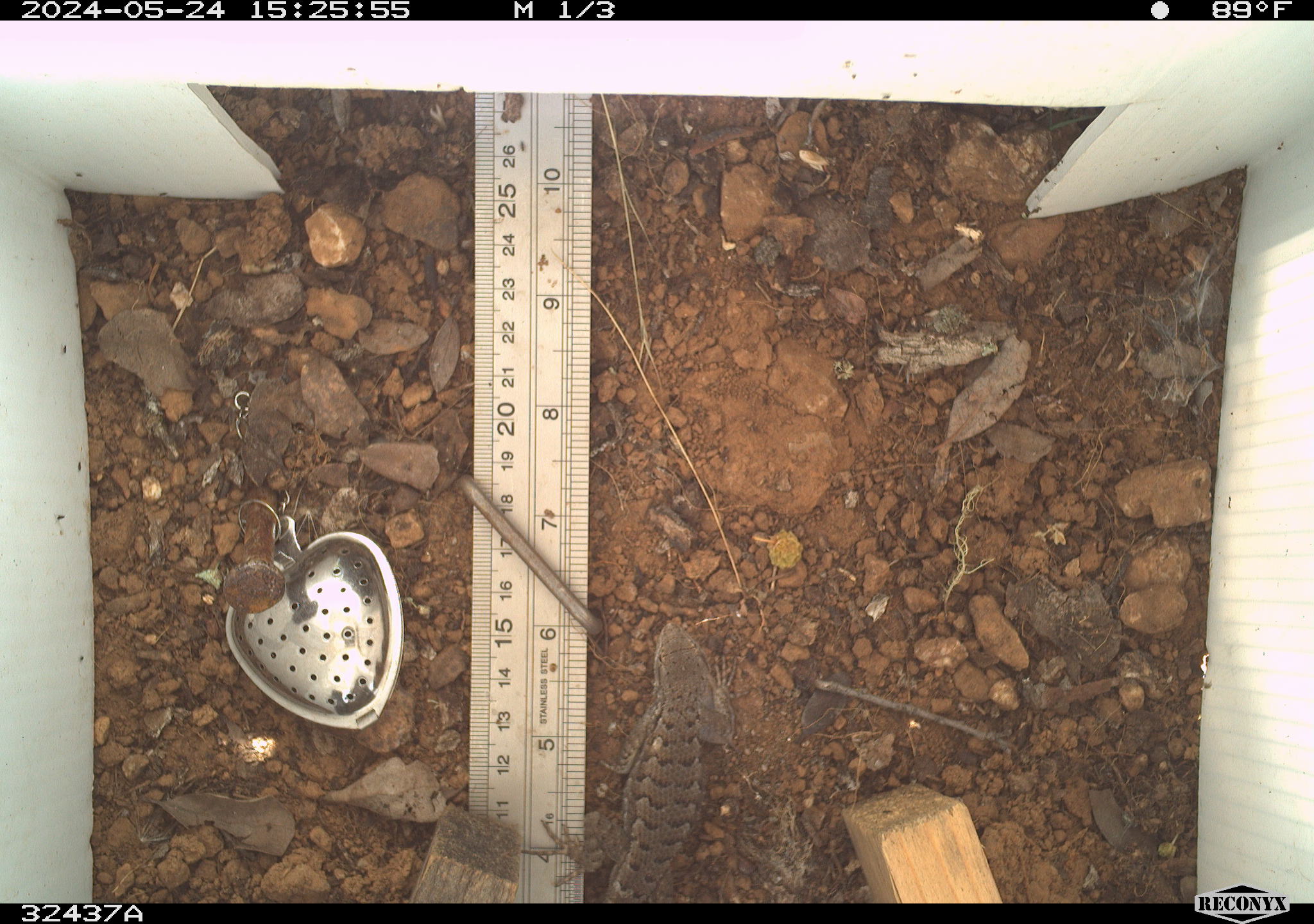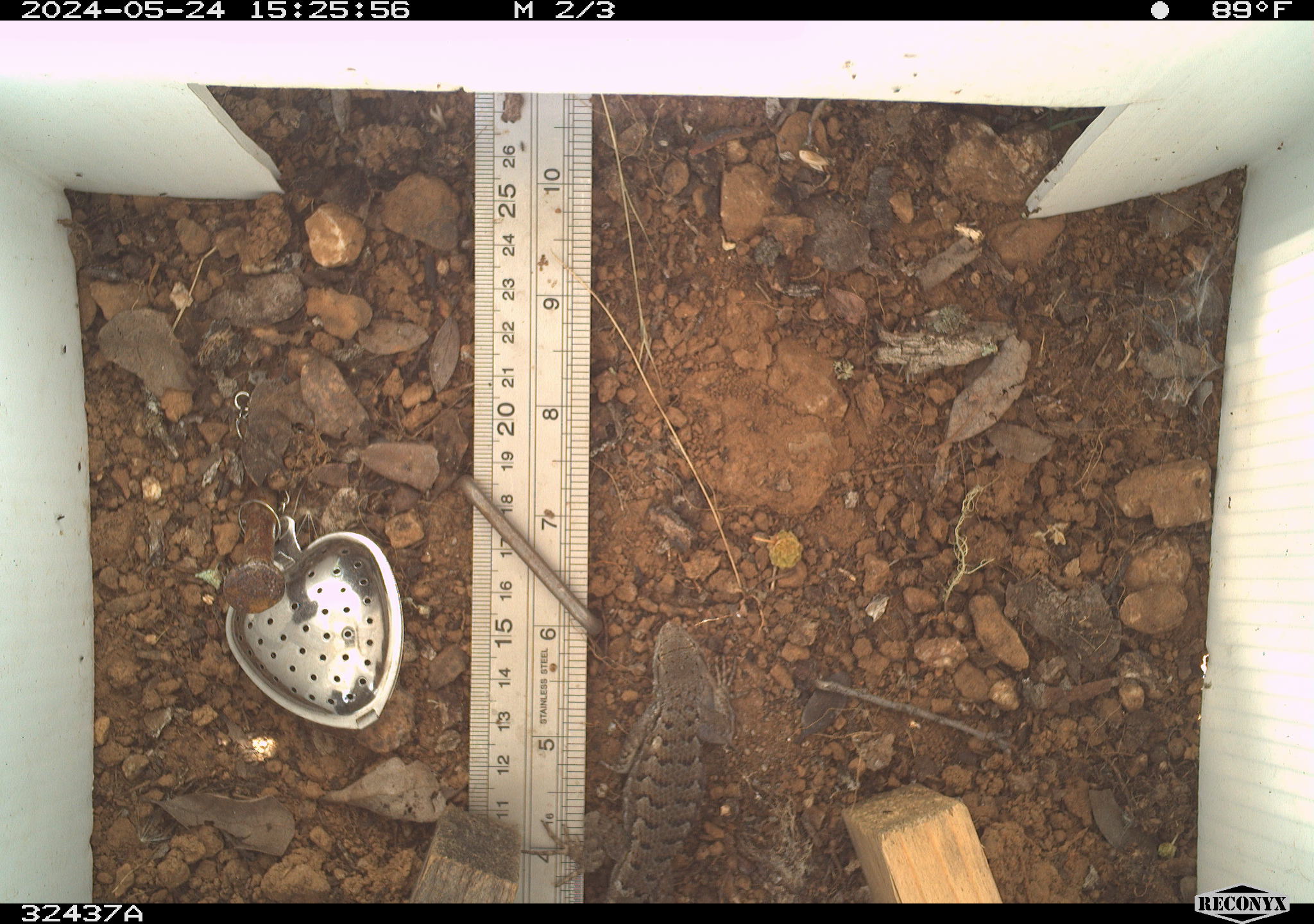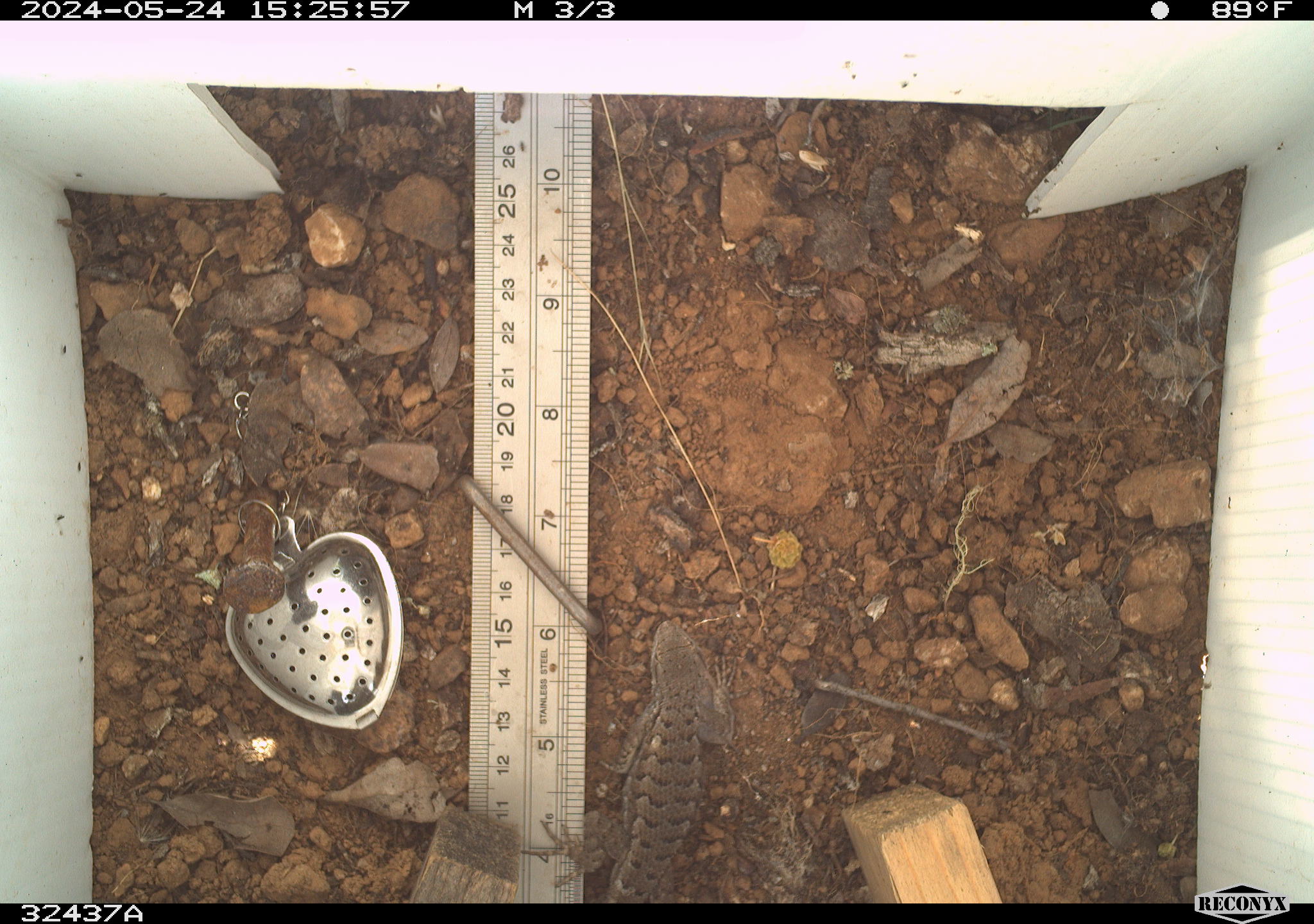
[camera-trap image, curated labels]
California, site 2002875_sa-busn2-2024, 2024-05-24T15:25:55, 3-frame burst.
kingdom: Animalia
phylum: Chordata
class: Reptilia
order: Squamata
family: Phrynosomatidae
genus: Sceloporus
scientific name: Sceloporus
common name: spiny lizards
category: sceloporus species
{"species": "sceloporus species (spiny lizards) (Sceloporus)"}